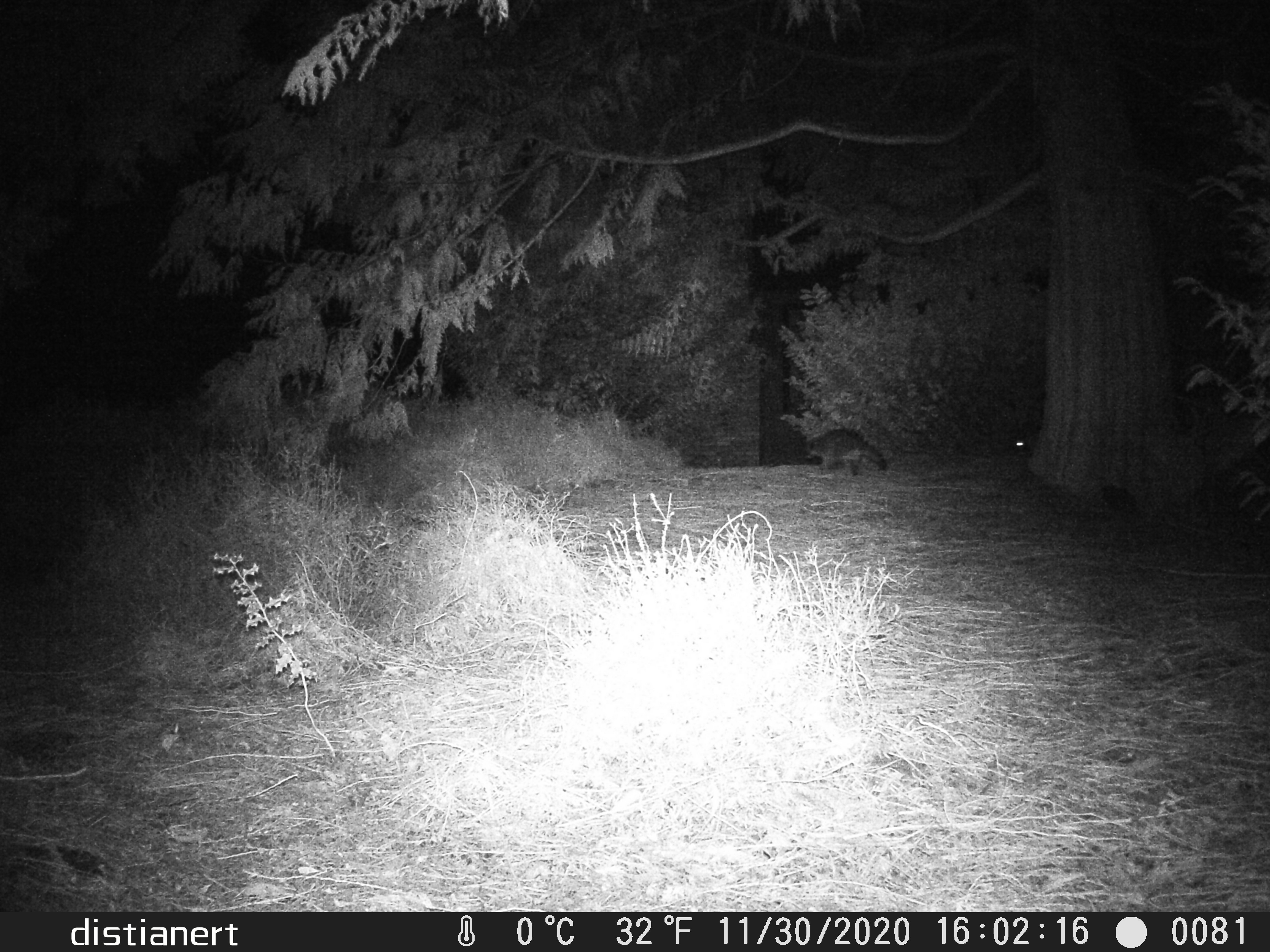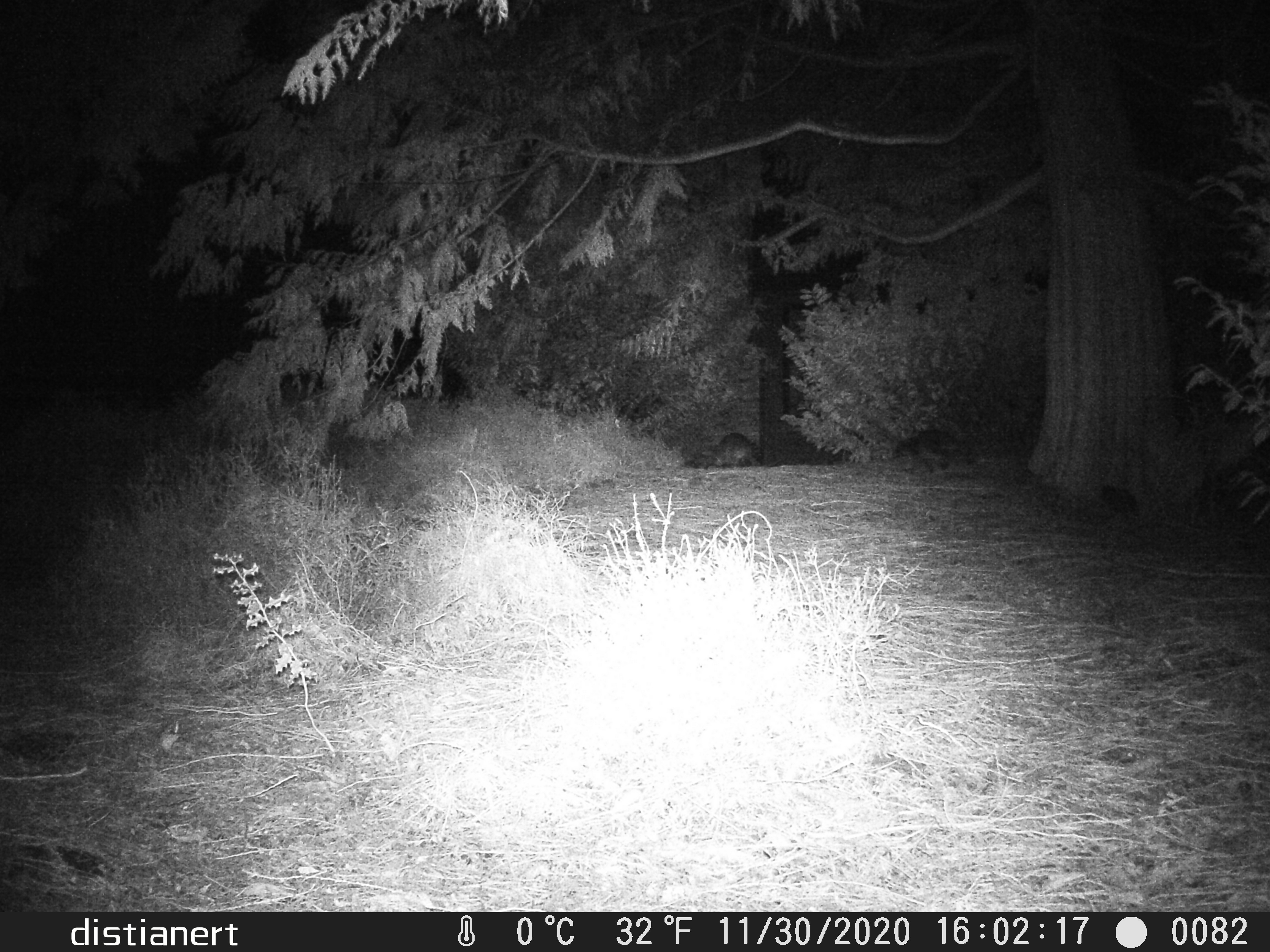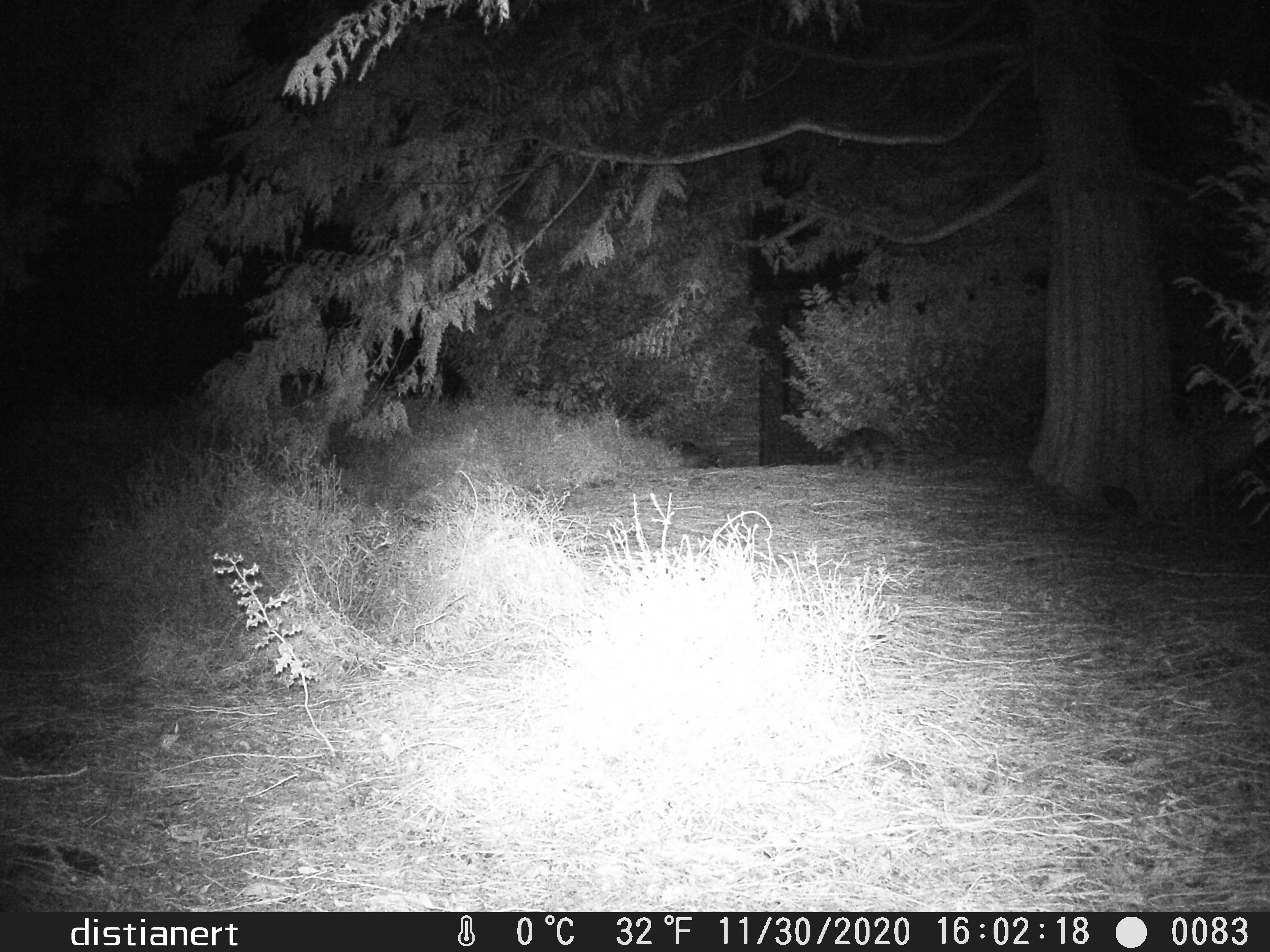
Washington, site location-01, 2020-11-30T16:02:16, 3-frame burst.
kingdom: Animalia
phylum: Chordata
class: Mammalia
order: Carnivora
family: Procyonidae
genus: Procyon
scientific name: Procyon lotor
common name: common raccoon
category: raccoon